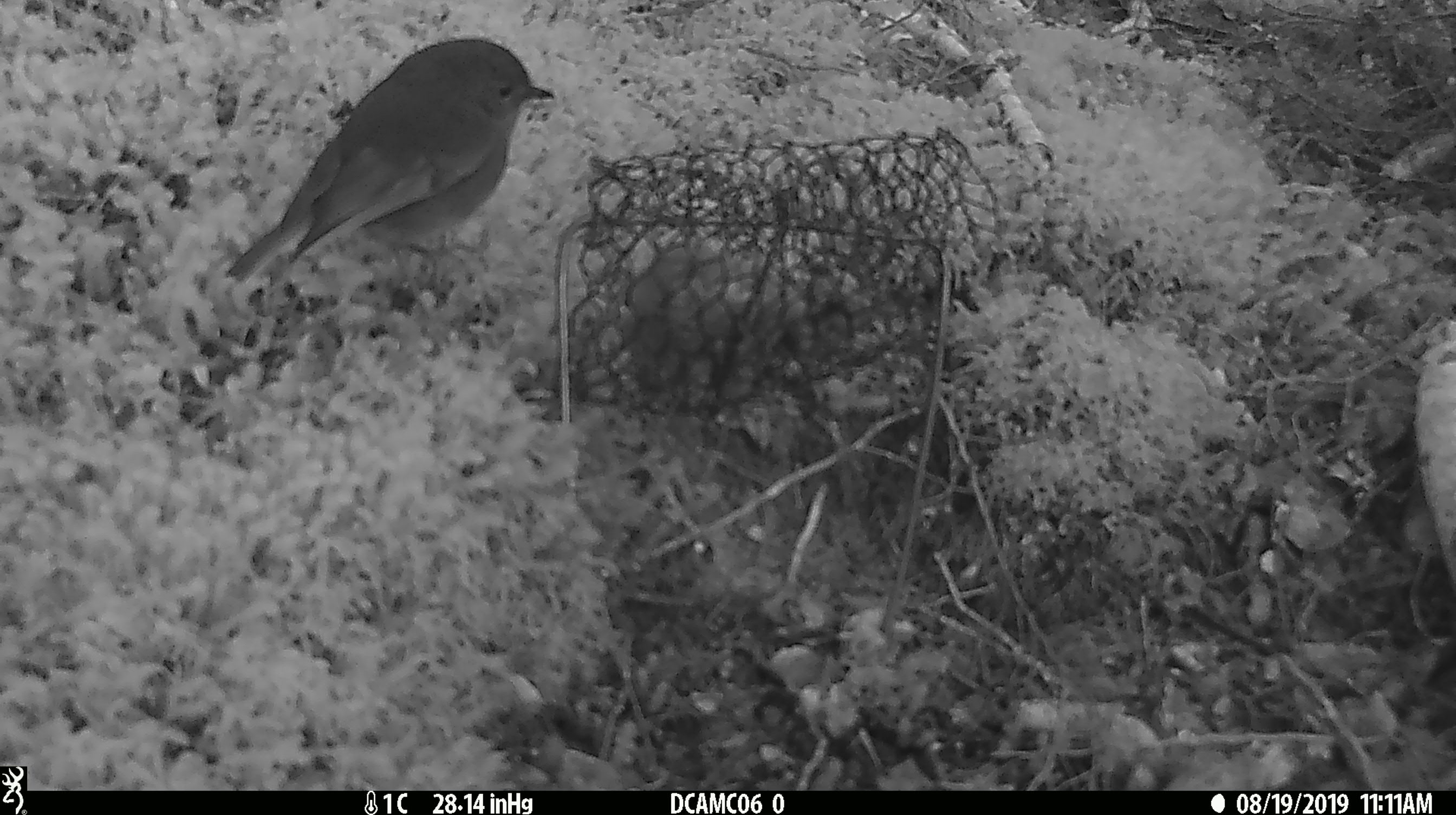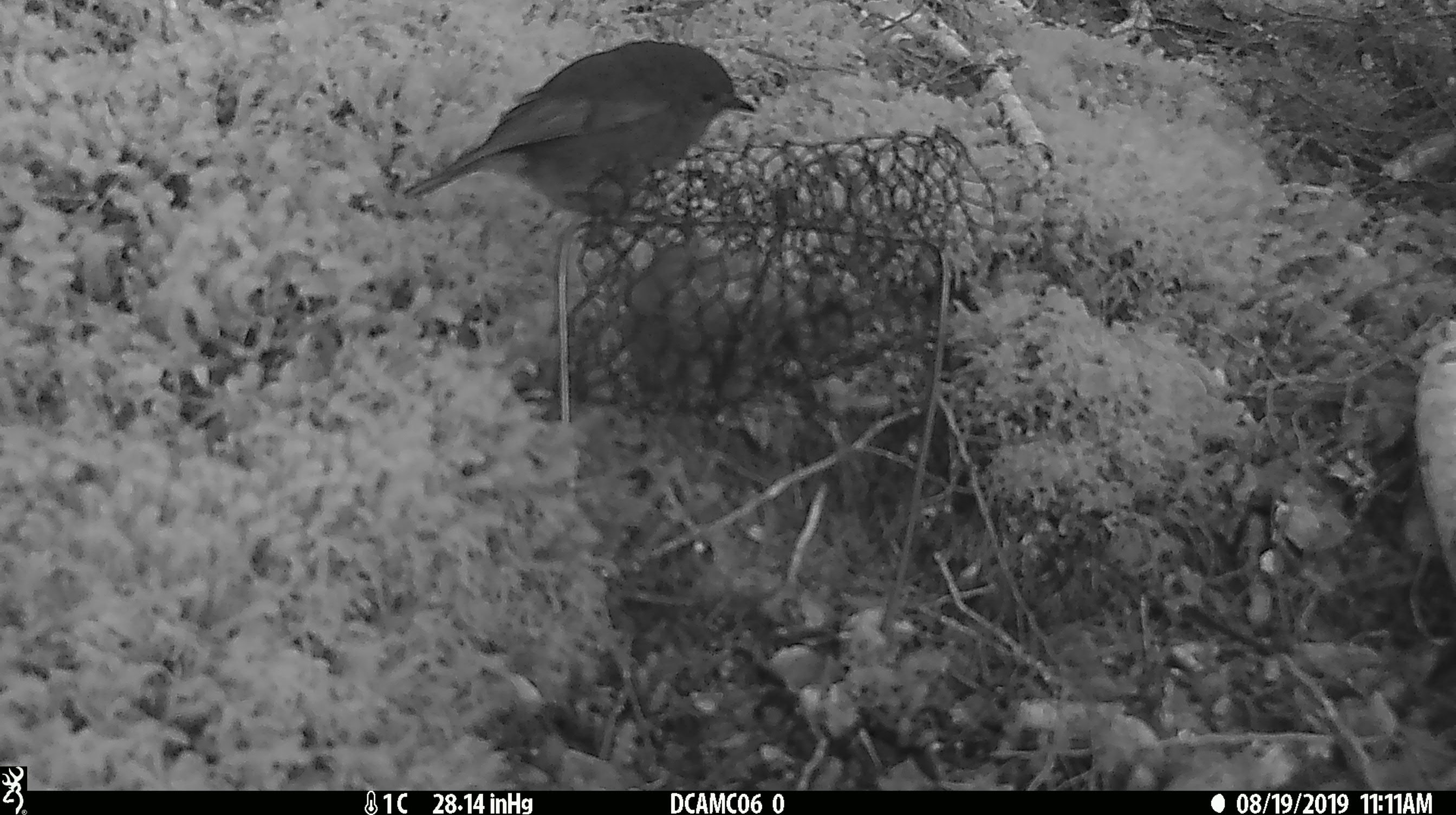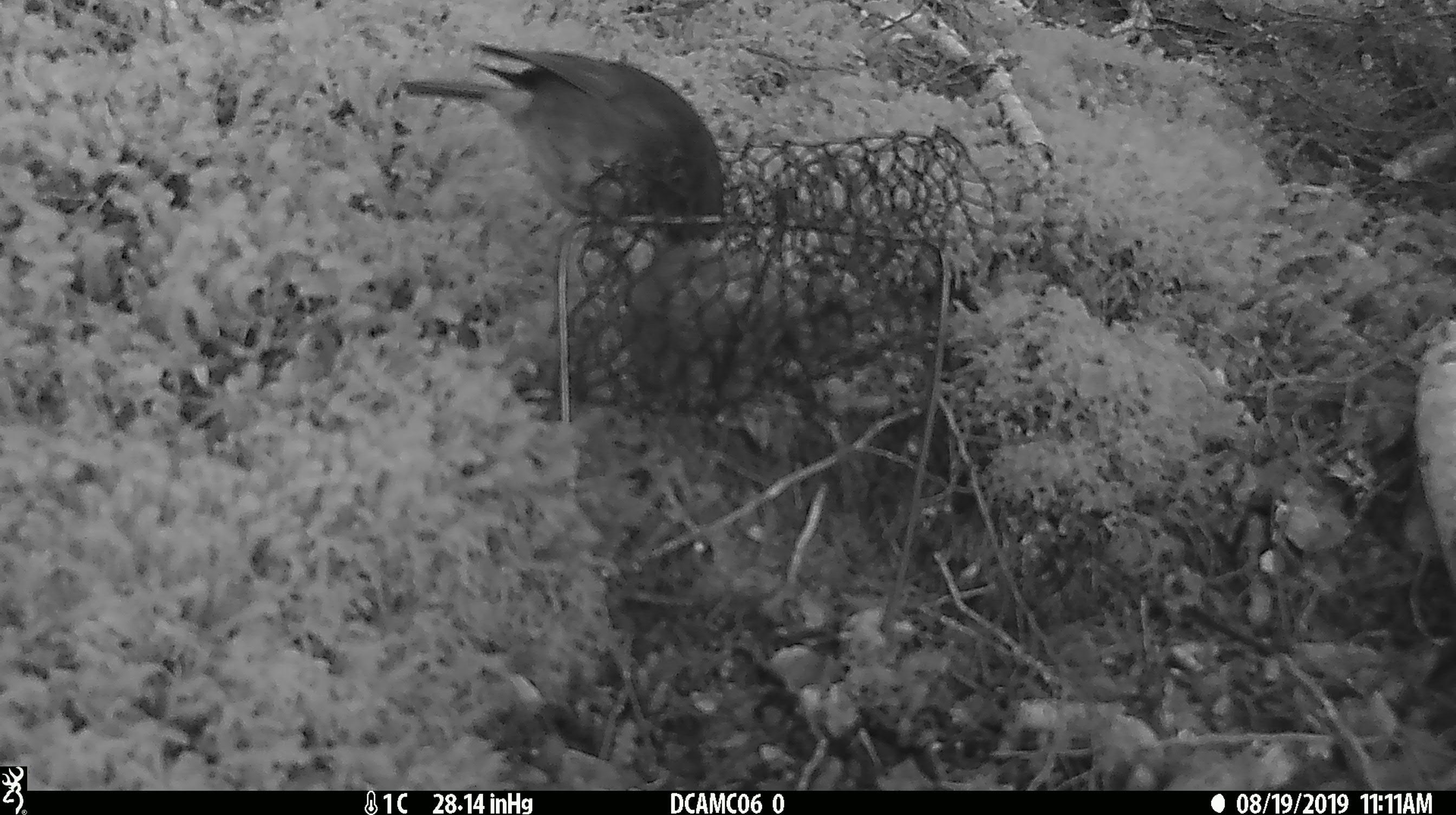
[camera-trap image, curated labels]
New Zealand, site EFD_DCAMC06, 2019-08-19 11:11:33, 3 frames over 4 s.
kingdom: Animalia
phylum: Chordata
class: Aves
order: Passeriformes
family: Petroicidae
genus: Petroica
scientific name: Petroica australis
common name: new zealand robin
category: robin